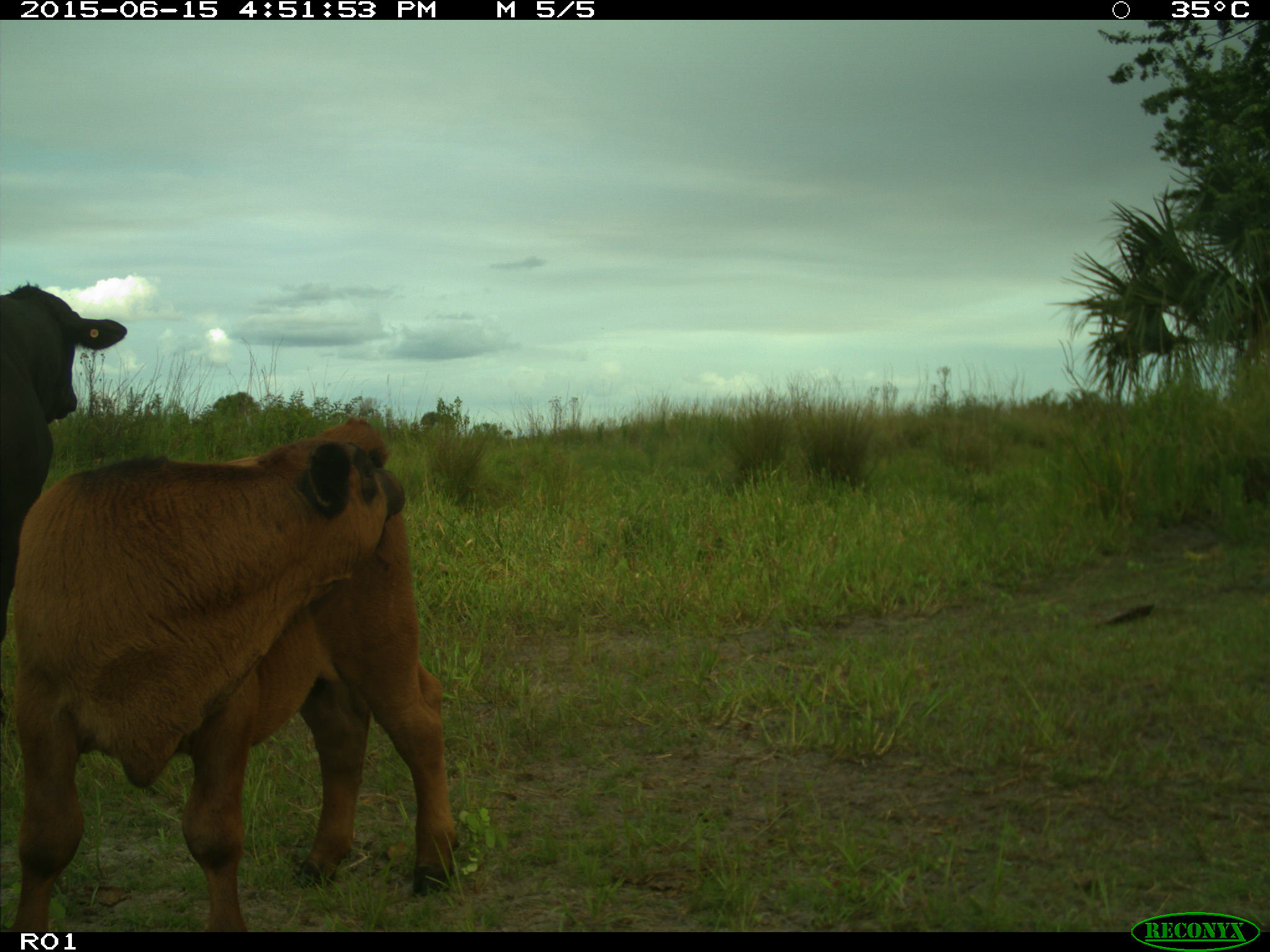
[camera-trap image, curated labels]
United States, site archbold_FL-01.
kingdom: Animalia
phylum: Chordata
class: Mammalia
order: Artiodactyla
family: Bovidae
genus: Bos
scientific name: Bos taurus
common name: domestic cow